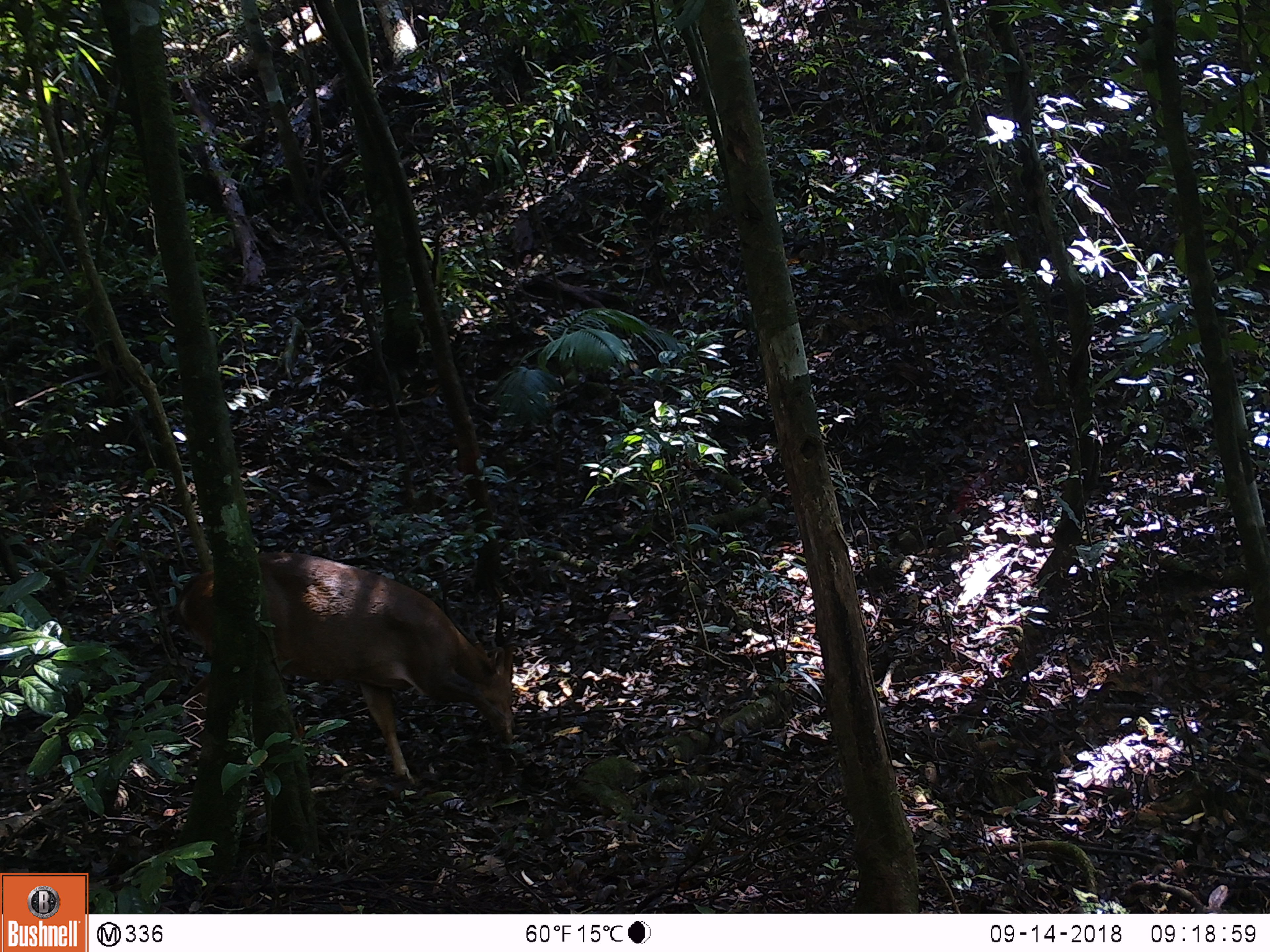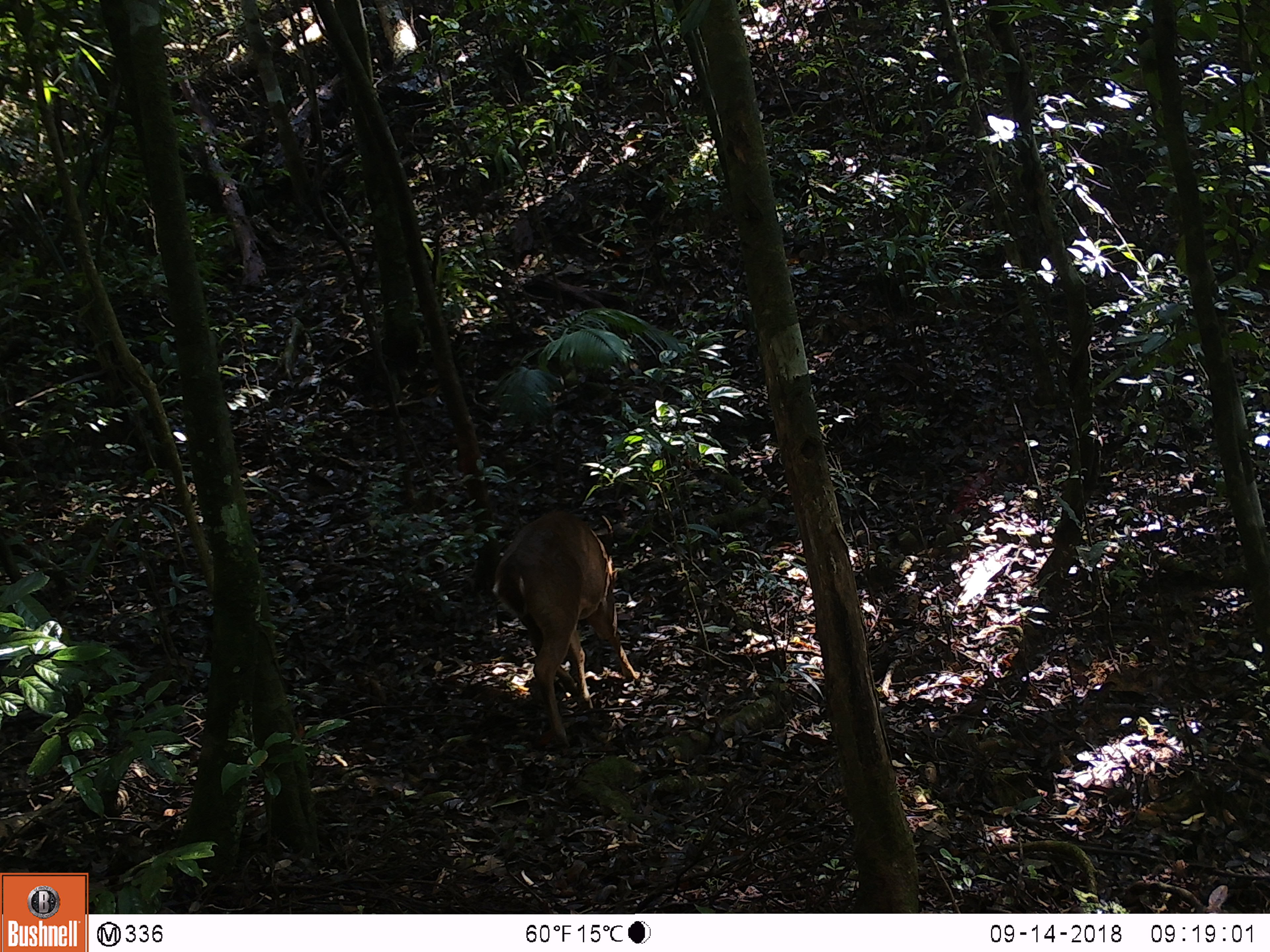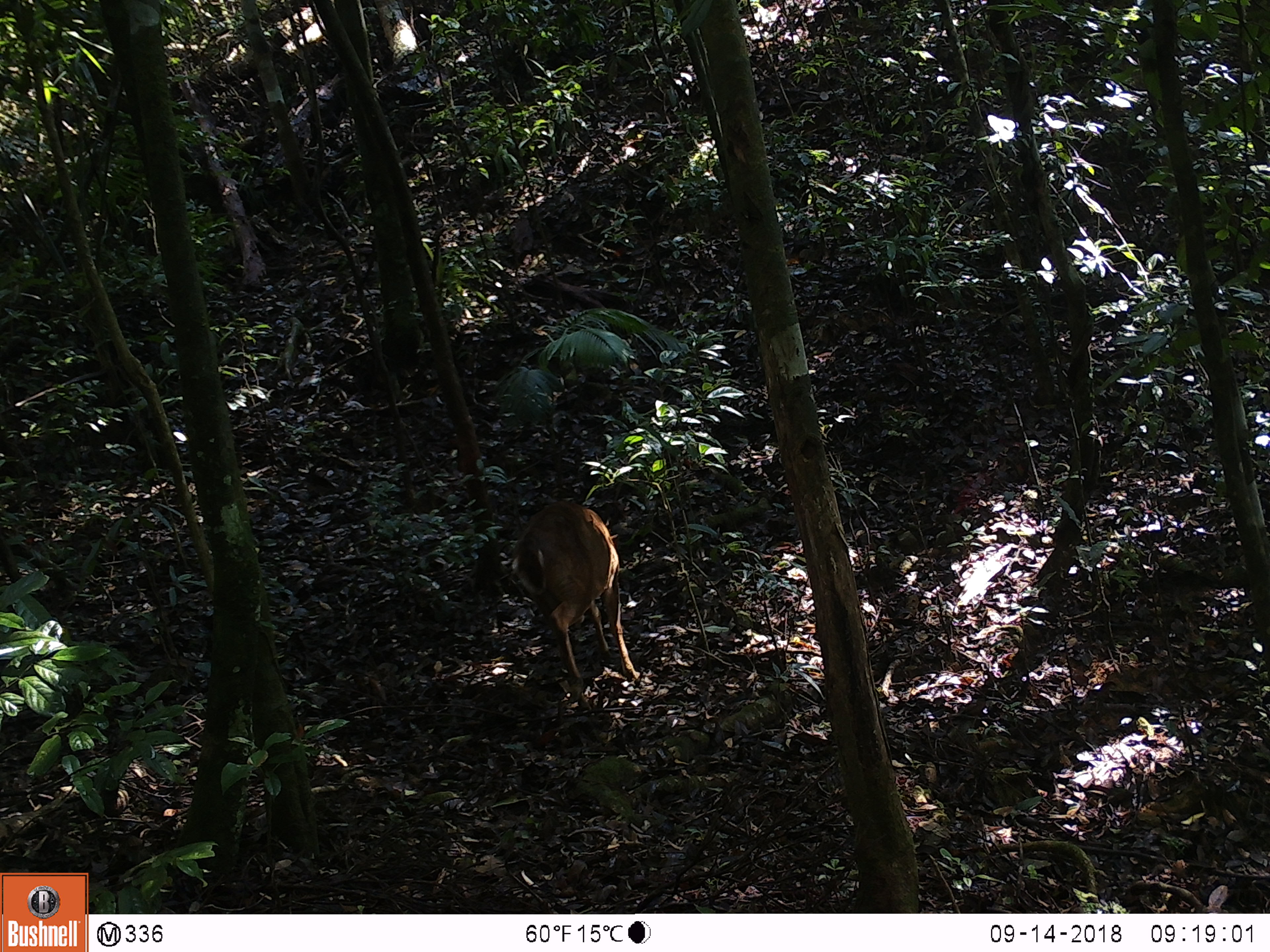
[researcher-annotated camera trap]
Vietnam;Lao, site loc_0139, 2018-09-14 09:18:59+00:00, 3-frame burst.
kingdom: Animalia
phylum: Chordata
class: Mammalia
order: Artiodactyla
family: Cervidae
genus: Muntiacus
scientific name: Muntiacus vuquangensis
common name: large-antlered muntjac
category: large antlered muntjac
Large antlered muntjac (large-antlered muntjac) (Muntiacus vuquangensis). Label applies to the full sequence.